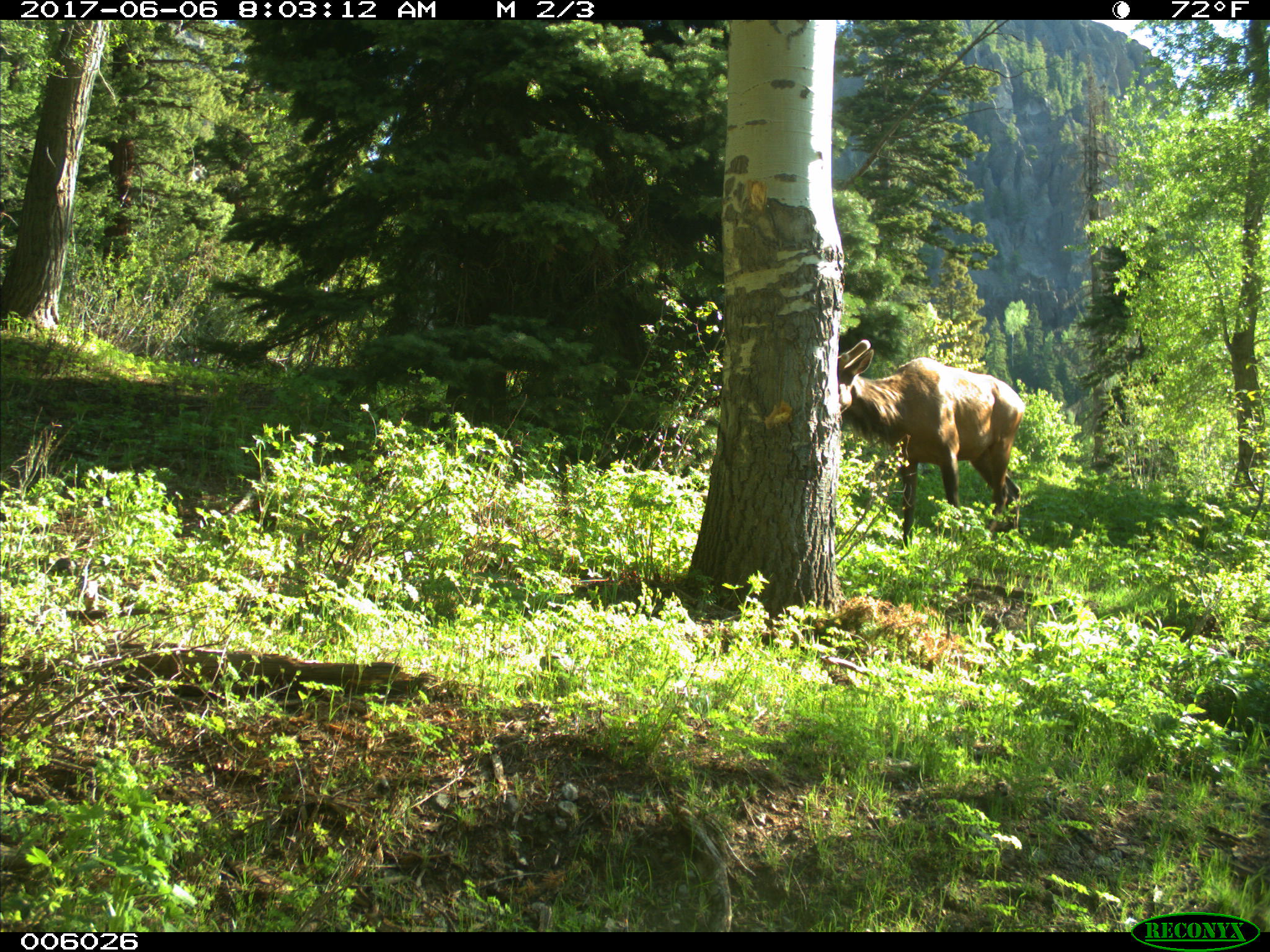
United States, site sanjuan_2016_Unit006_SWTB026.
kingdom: Animalia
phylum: Chordata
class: Mammalia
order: Artiodactyla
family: Cervidae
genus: Cervus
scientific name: Cervus elaphus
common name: red deer